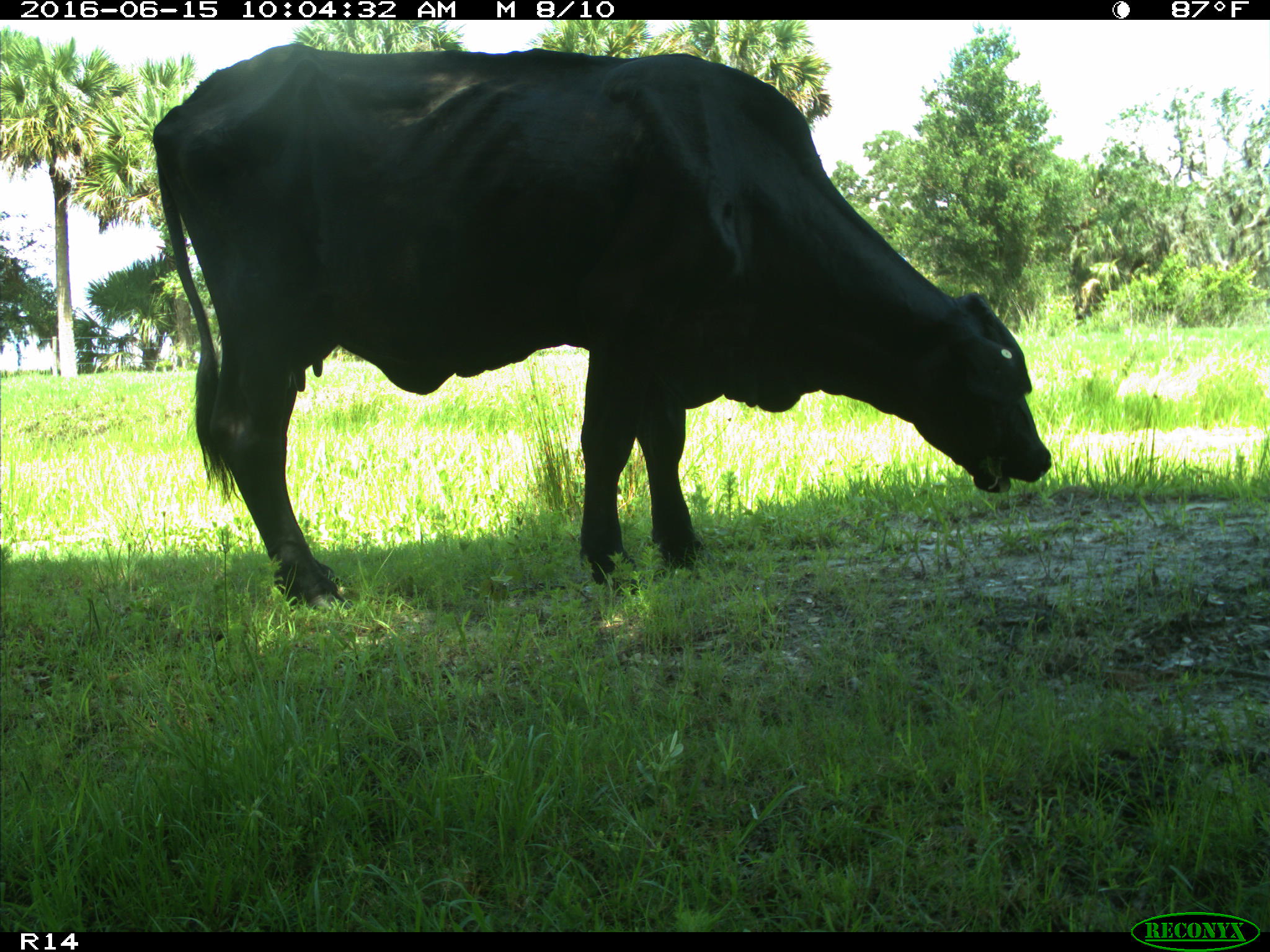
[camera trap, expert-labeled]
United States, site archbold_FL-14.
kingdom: Animalia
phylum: Chordata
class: Mammalia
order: Artiodactyla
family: Bovidae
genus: Bos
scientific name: Bos taurus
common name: domestic cow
Bos taurus (domestic cow).